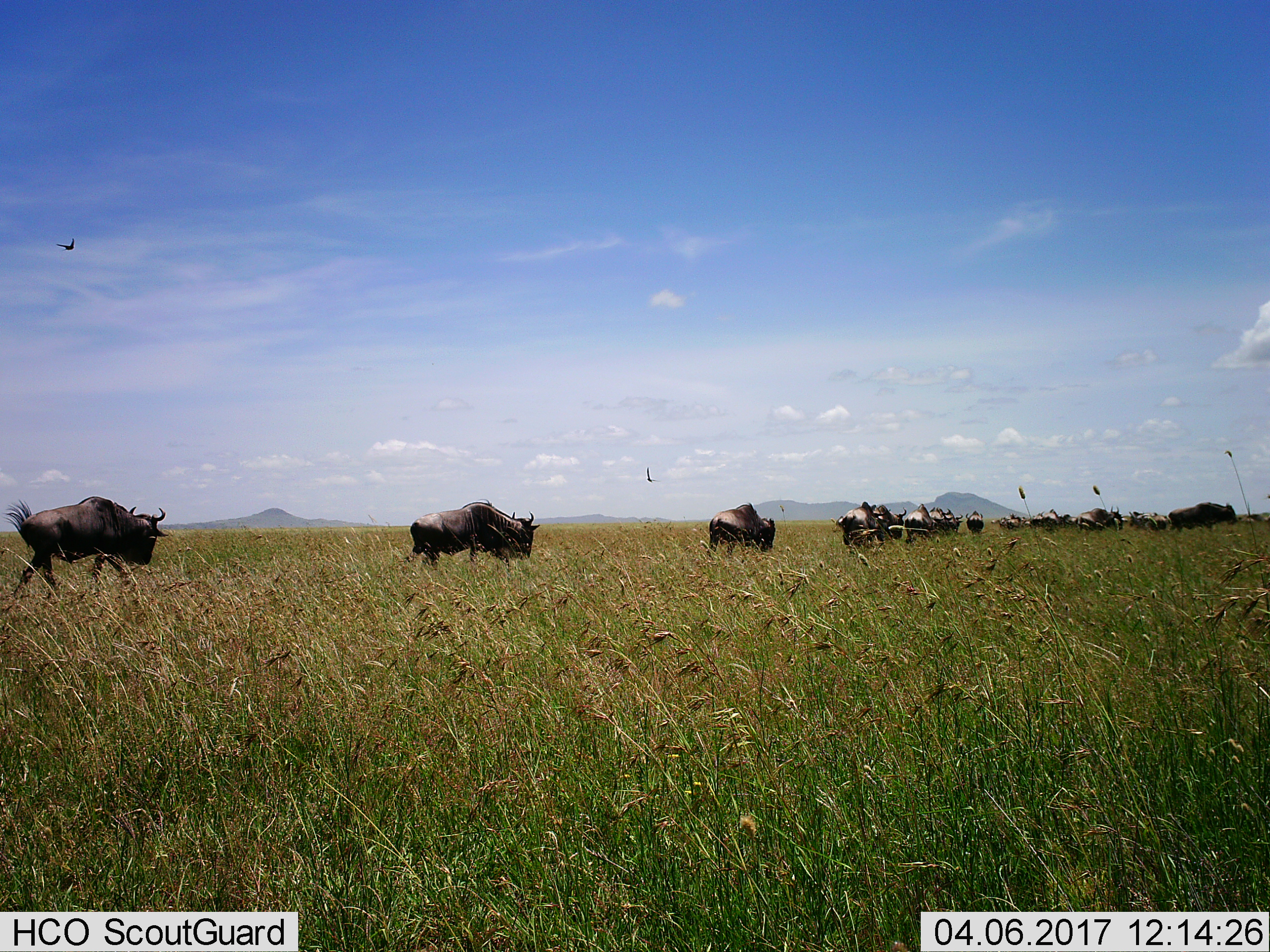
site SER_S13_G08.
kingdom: Animalia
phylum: Chordata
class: Mammalia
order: Artiodactyla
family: Bovidae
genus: Connochaetes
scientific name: Connochaetes taurinus taurinus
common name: blue wildebeest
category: wildebeestblue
Wildebeestblue (blue wildebeest) (Connochaetes taurinus taurinus), count 11-50. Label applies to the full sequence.